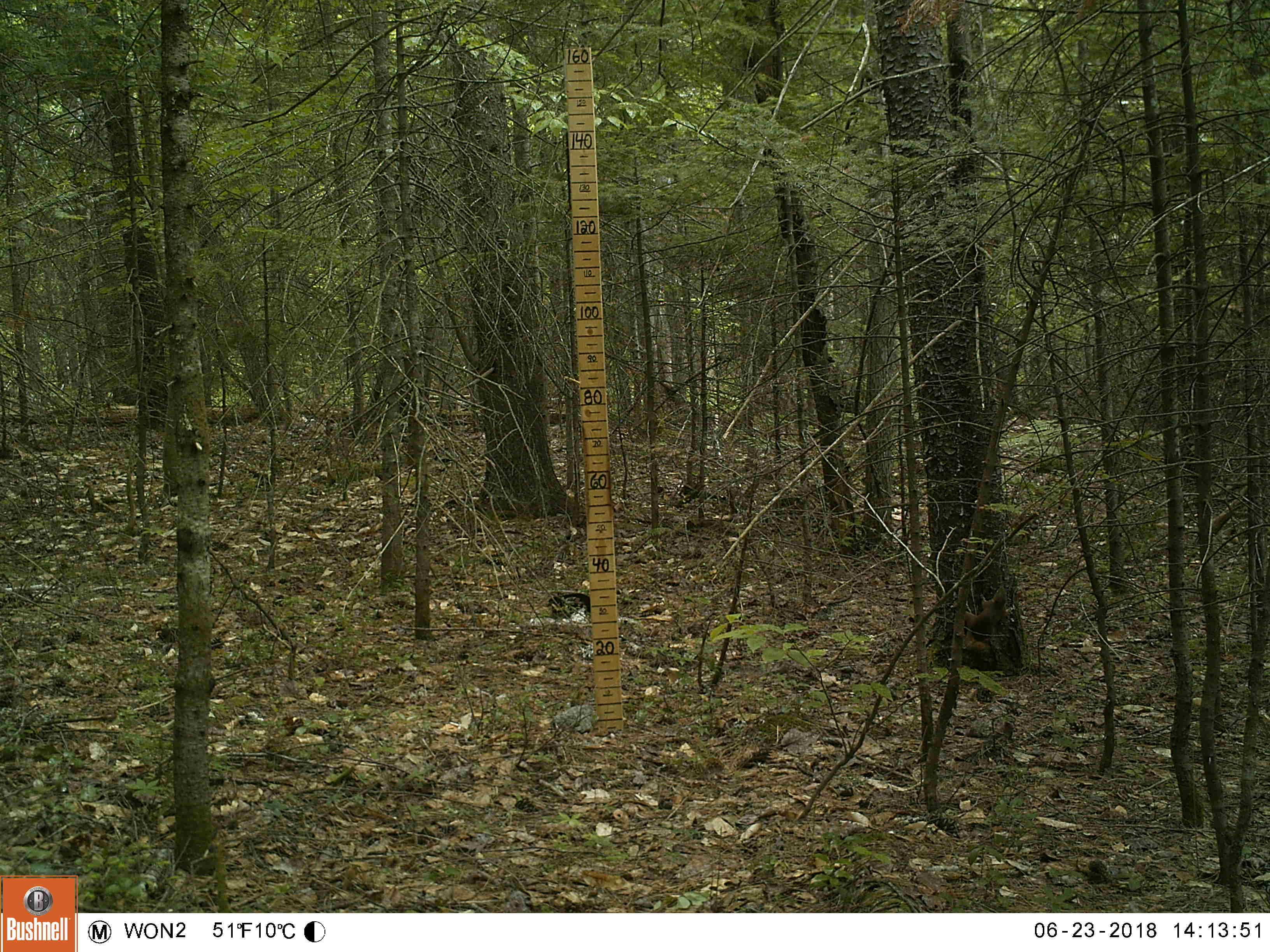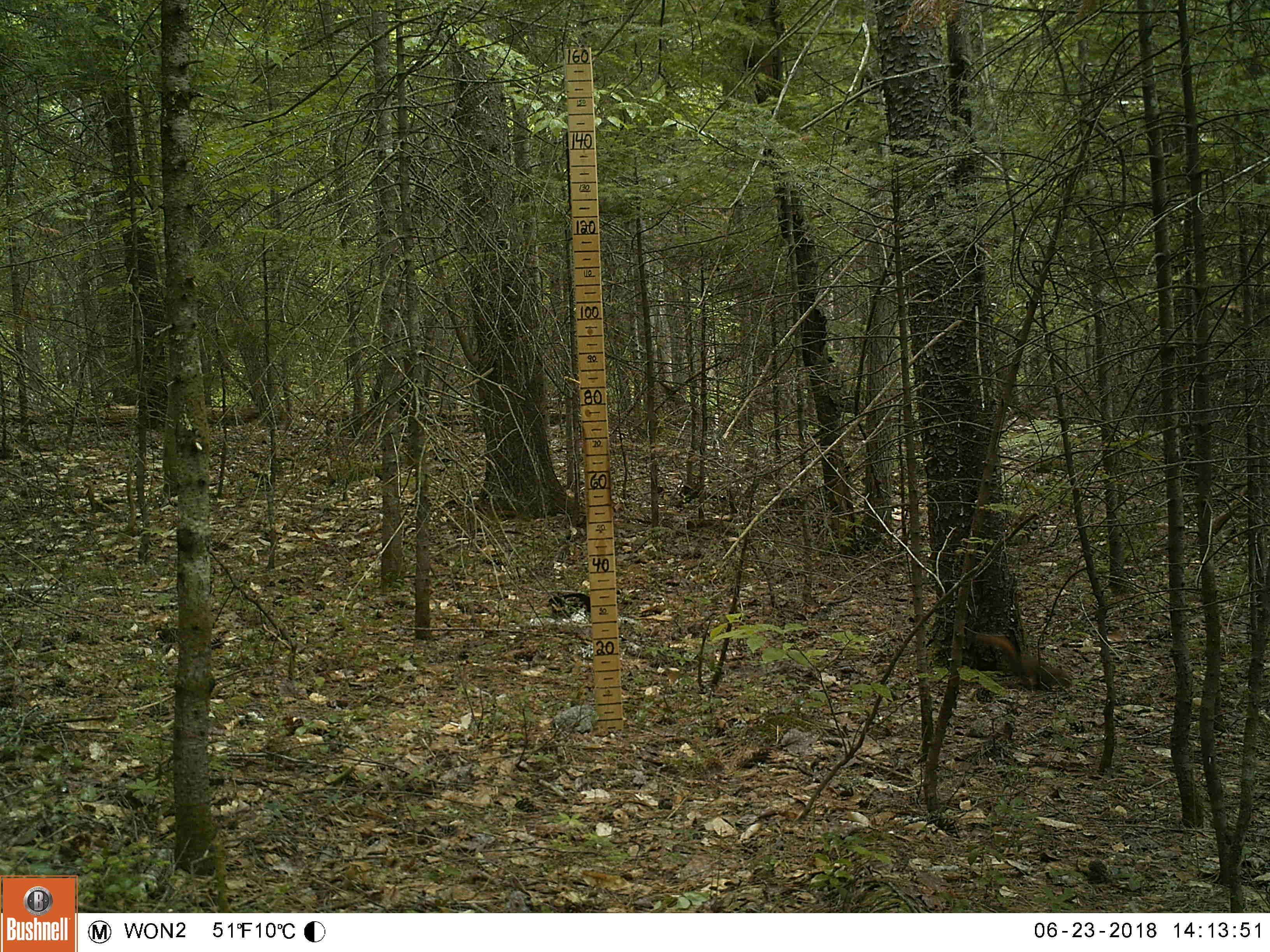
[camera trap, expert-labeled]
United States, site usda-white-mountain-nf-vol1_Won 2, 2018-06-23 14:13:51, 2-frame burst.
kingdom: Animalia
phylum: Chordata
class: Mammalia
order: Rodentia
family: Sciuridae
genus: Tamiasciurus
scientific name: Tamiasciurus hudsonicus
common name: red squirrel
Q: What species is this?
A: Red squirrel (Tamiasciurus hudsonicus).